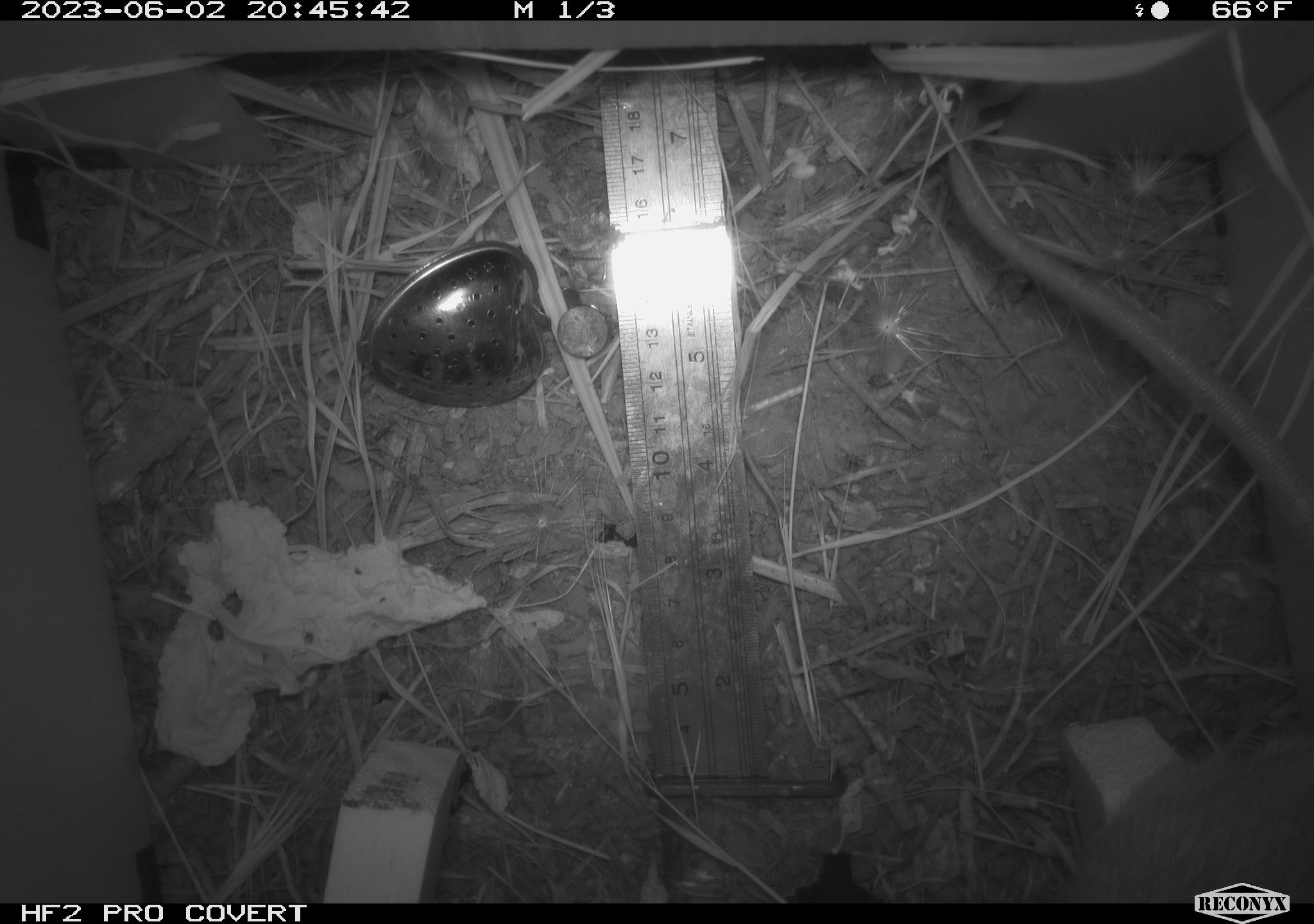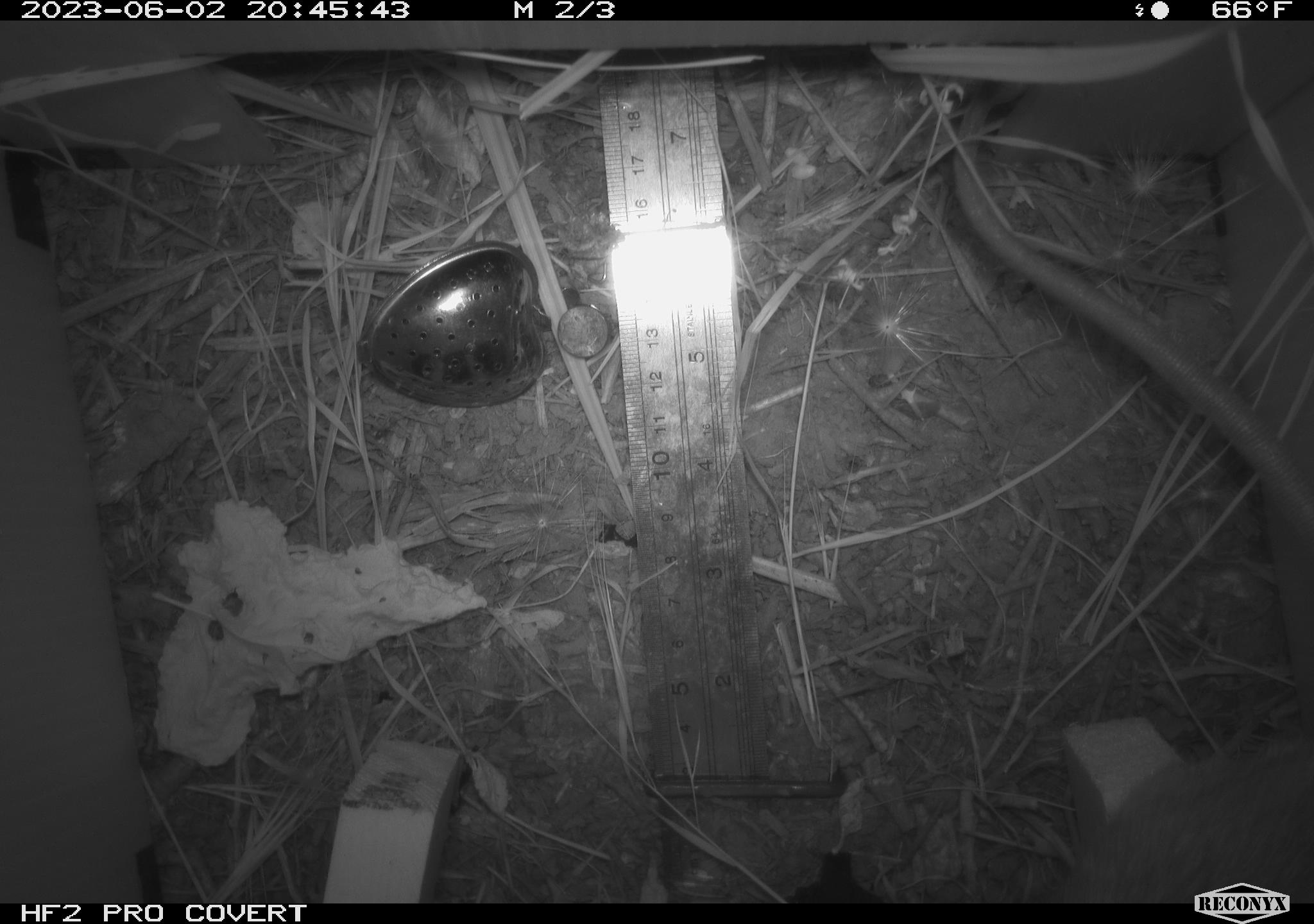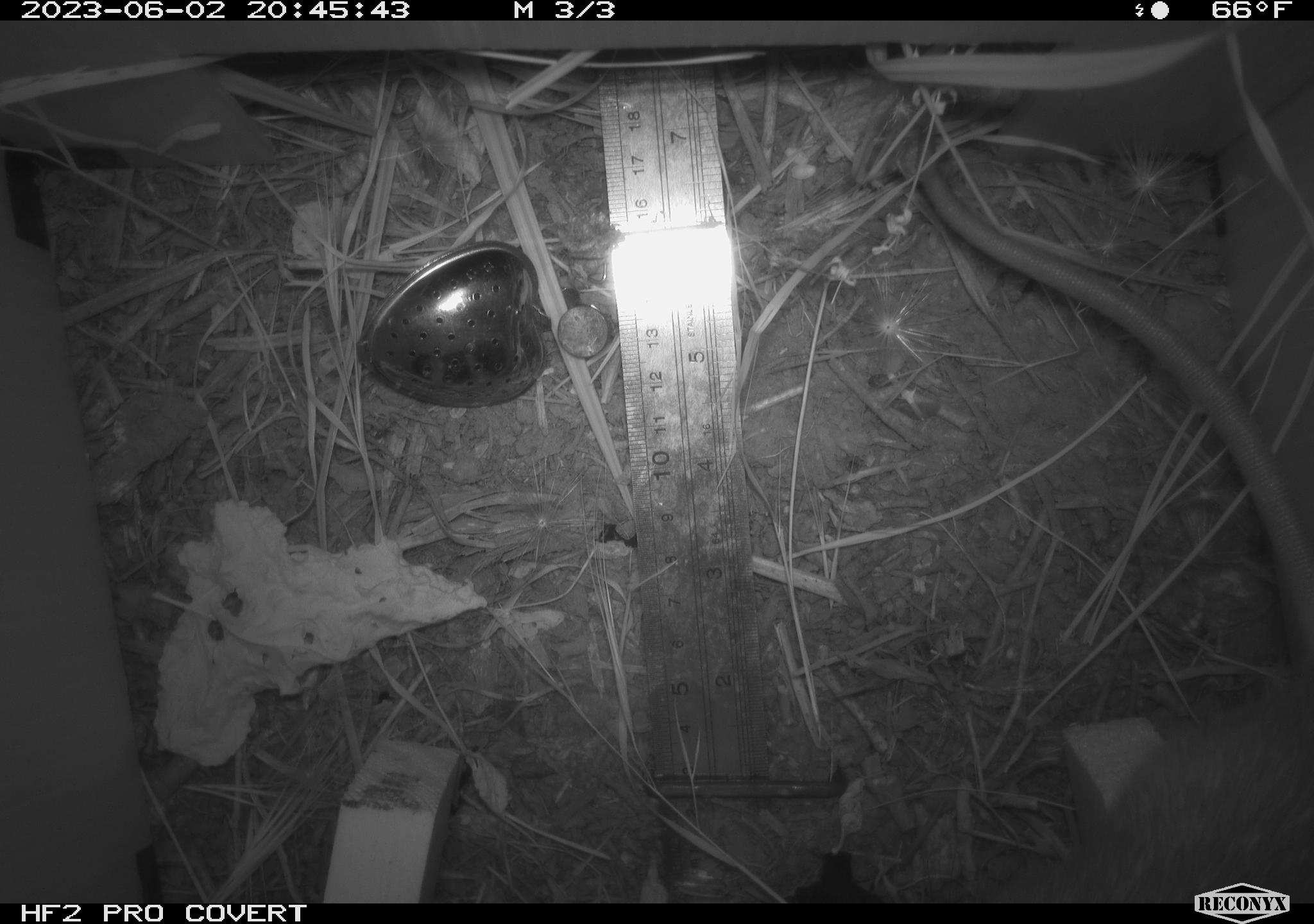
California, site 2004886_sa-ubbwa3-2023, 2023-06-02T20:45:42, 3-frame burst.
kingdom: Animalia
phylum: Chordata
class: Mammalia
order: Rodentia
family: Muridae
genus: Rattus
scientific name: Rattus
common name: rat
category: rattus species